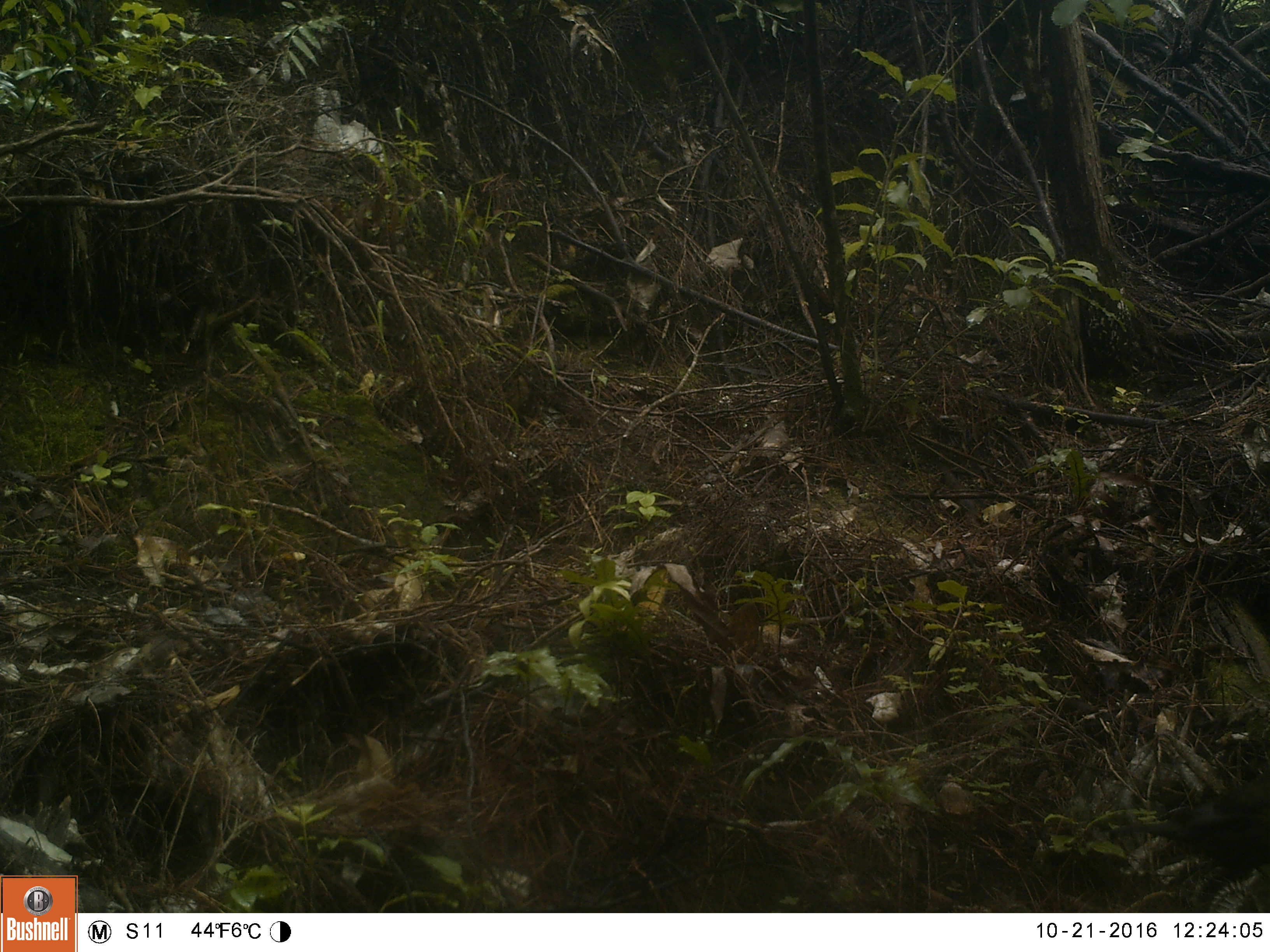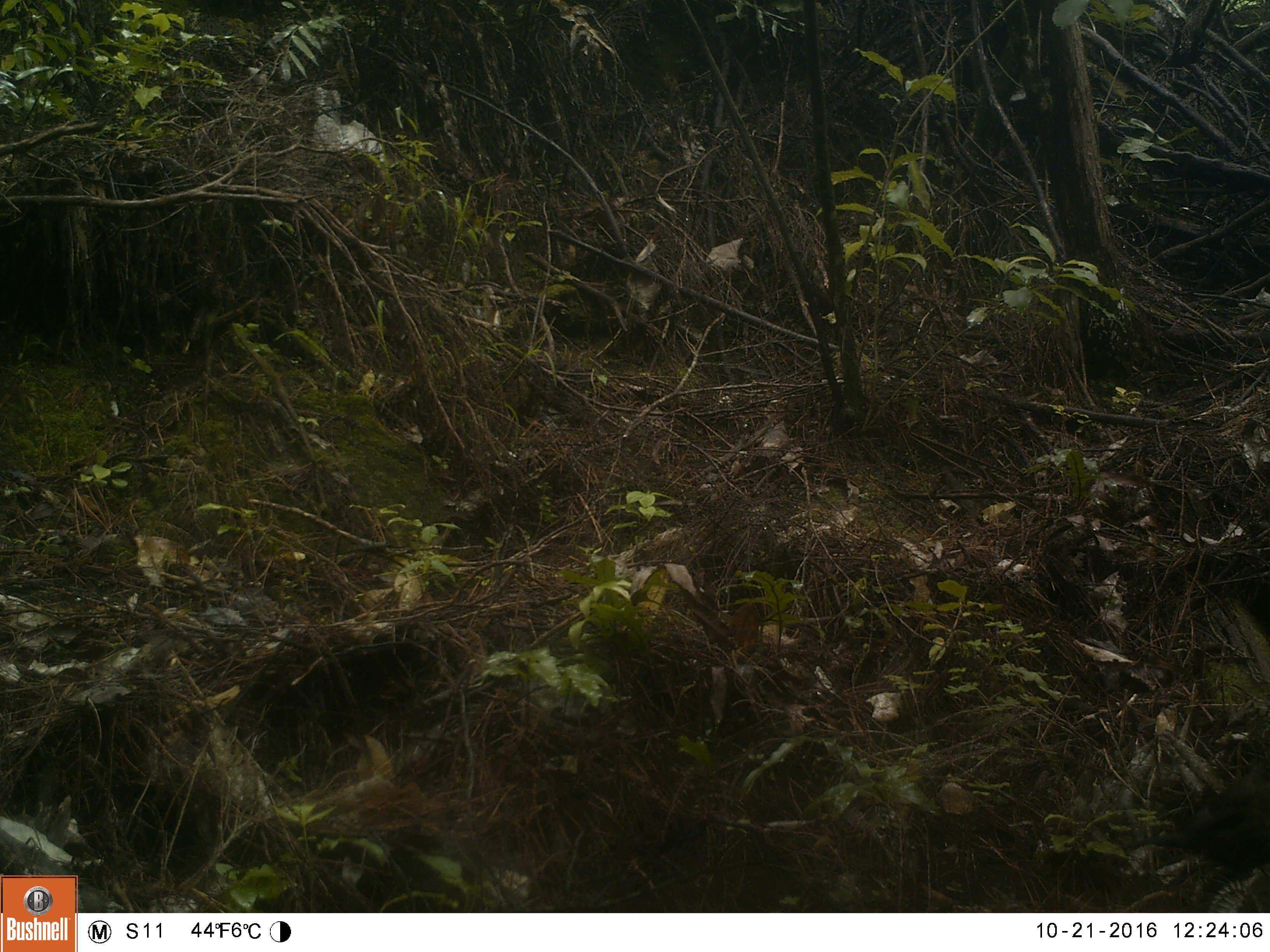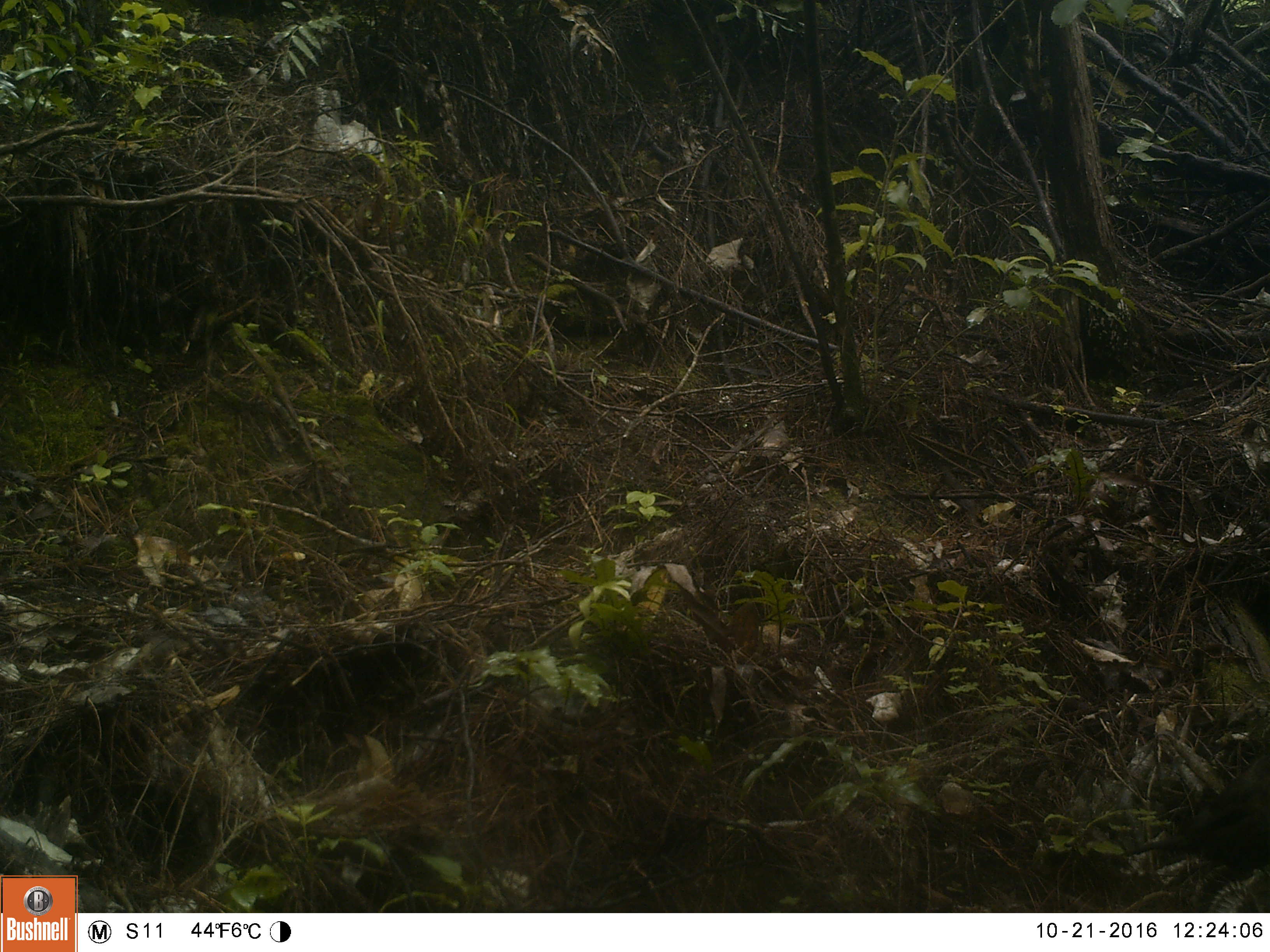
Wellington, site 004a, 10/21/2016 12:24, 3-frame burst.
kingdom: Animalia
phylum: Chordata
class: Aves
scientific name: Aves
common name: bird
Bird (Aves).